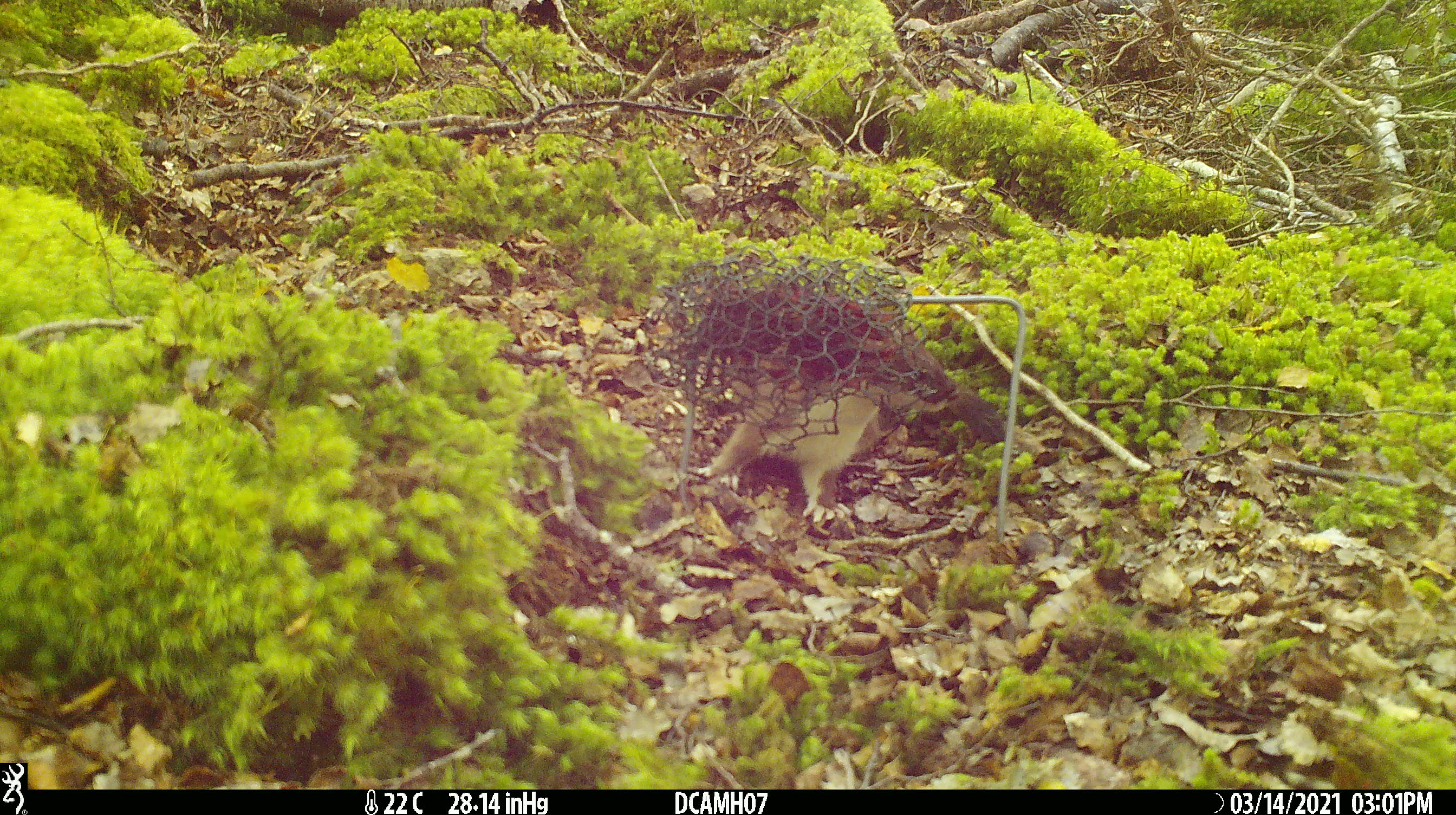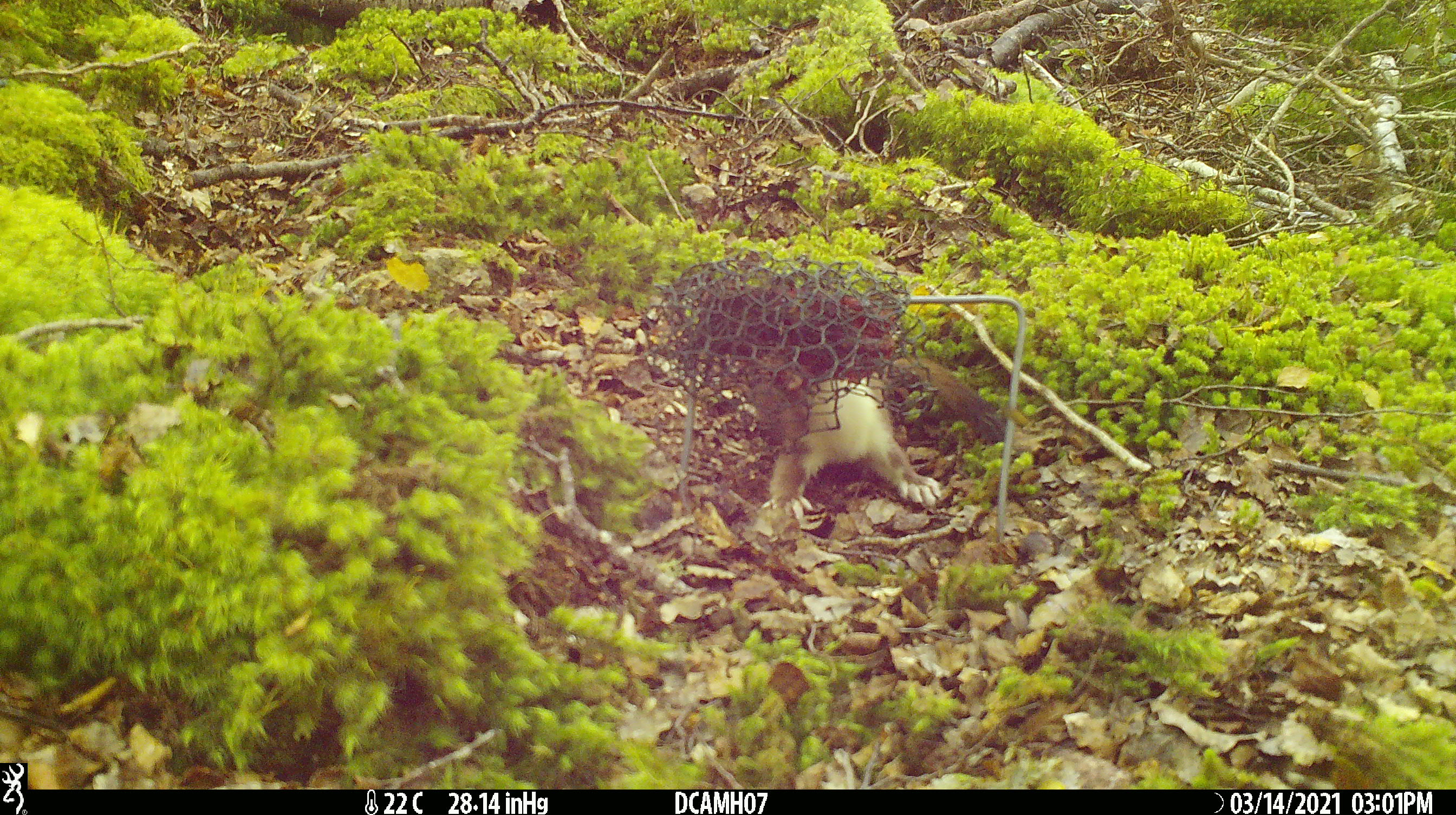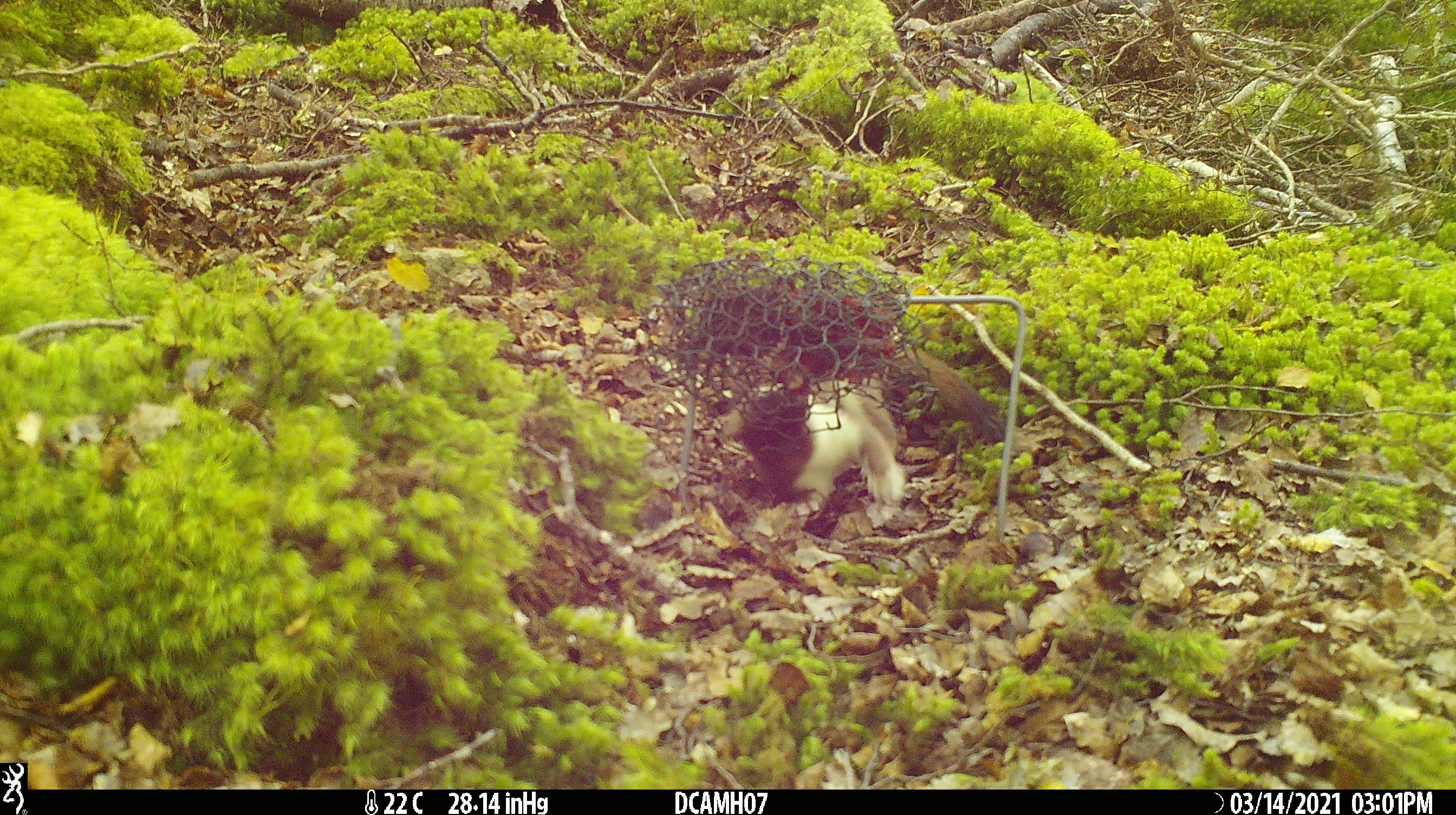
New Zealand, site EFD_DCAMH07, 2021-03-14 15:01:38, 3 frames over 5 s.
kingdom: Animalia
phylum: Chordata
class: Mammalia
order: Carnivora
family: Mustelidae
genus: Mustela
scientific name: Mustela erminea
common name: stoat